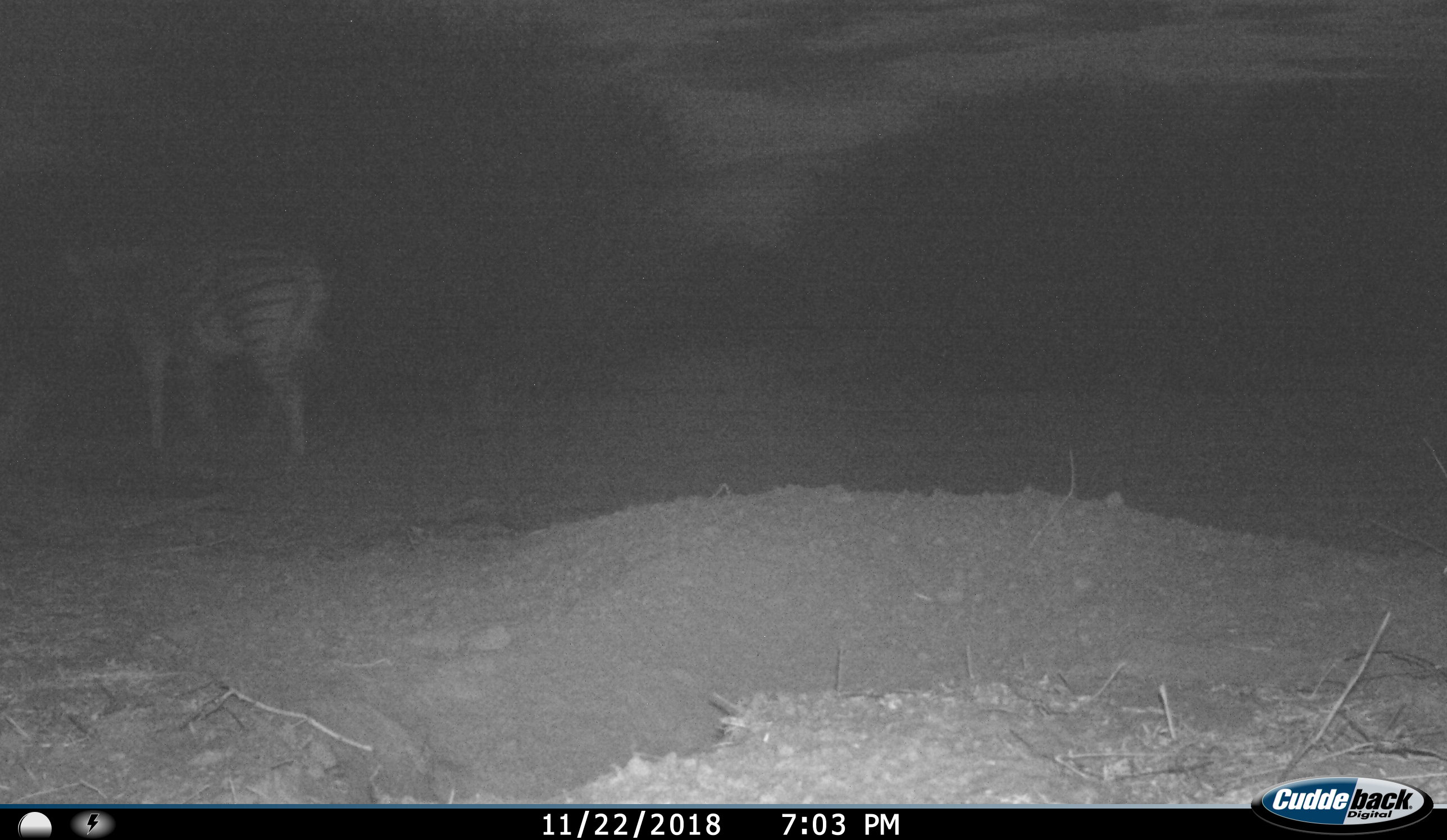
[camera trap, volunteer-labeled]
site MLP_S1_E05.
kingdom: Animalia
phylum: Chordata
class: Mammalia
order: Perissodactyla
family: Equidae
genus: Equus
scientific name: Equus quagga burchellii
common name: burchell's zebra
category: zebraburchells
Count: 1.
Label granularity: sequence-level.